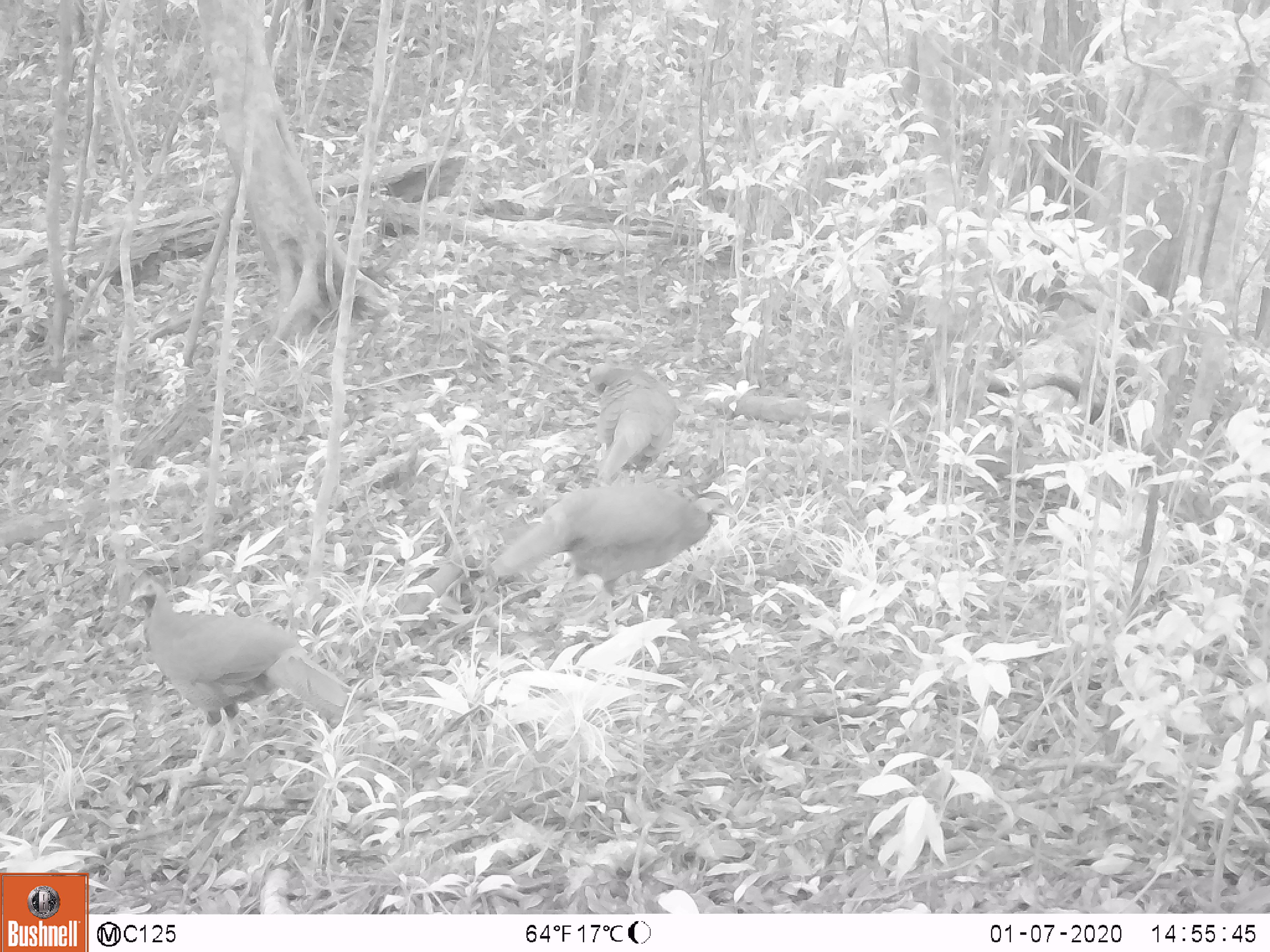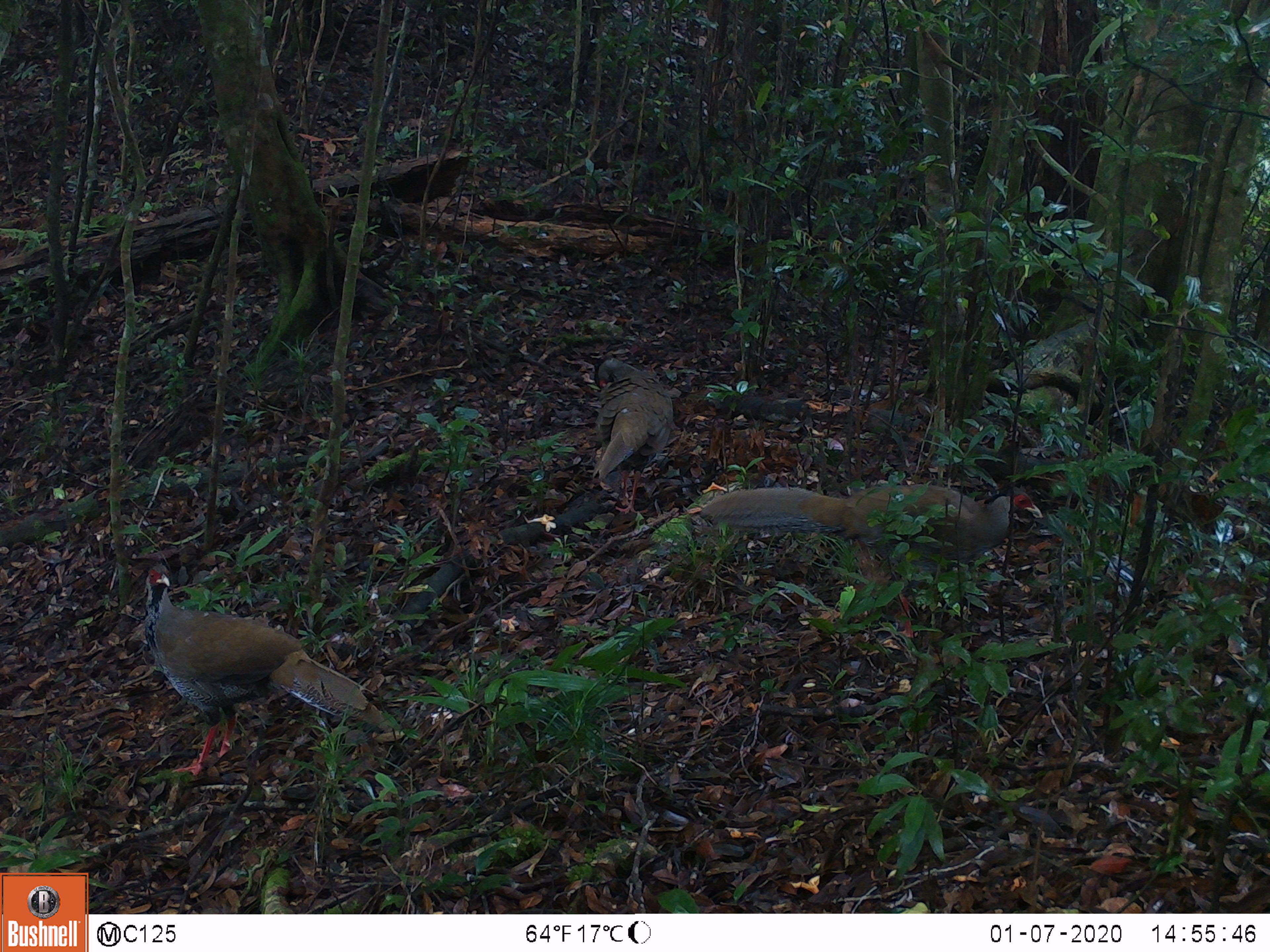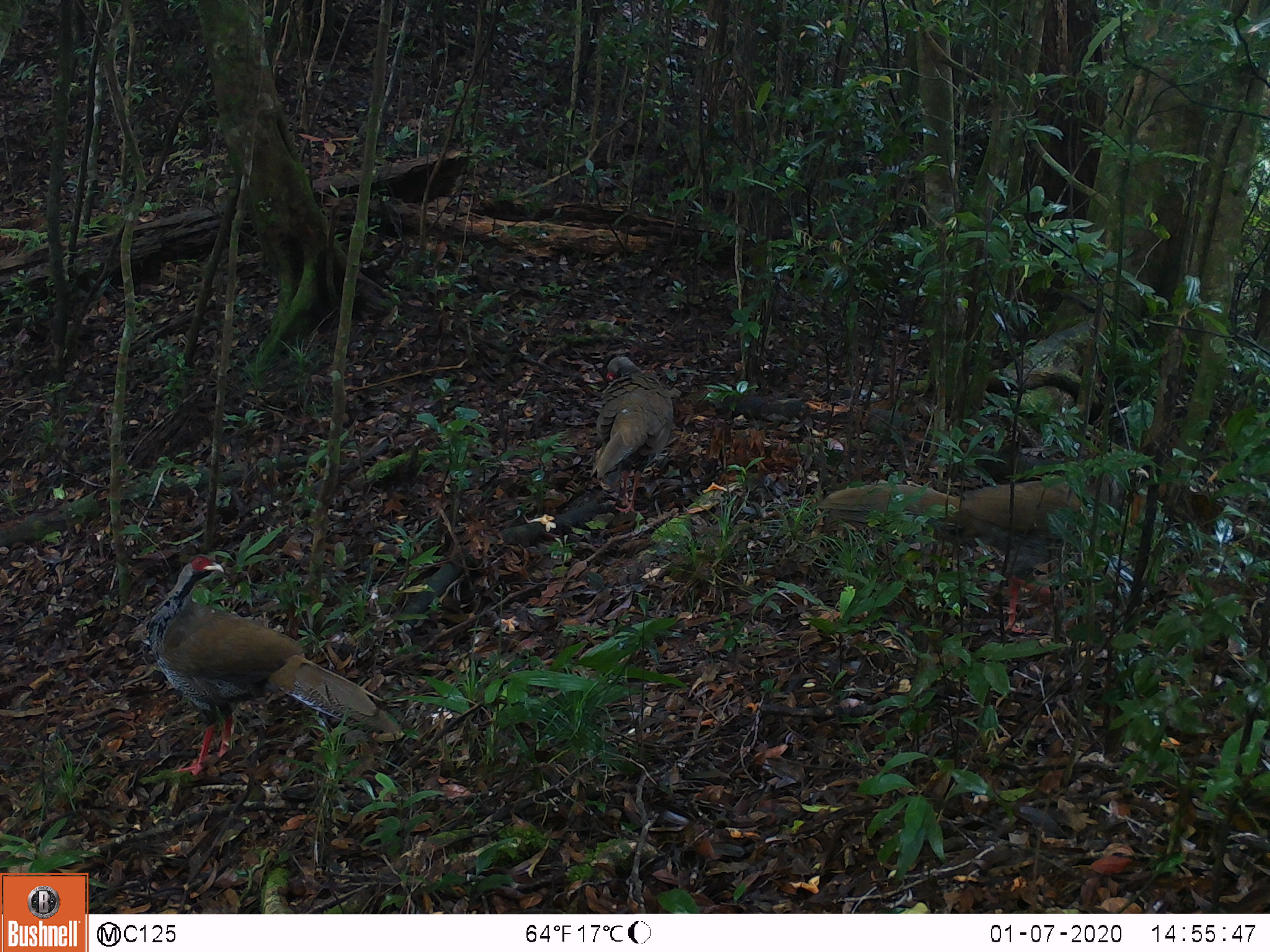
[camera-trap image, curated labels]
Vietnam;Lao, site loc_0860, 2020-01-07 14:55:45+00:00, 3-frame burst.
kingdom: Animalia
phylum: Chordata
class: Aves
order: Galliformes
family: Phasianidae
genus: Lophura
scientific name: Lophura nycthemera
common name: silver pheasant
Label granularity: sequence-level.